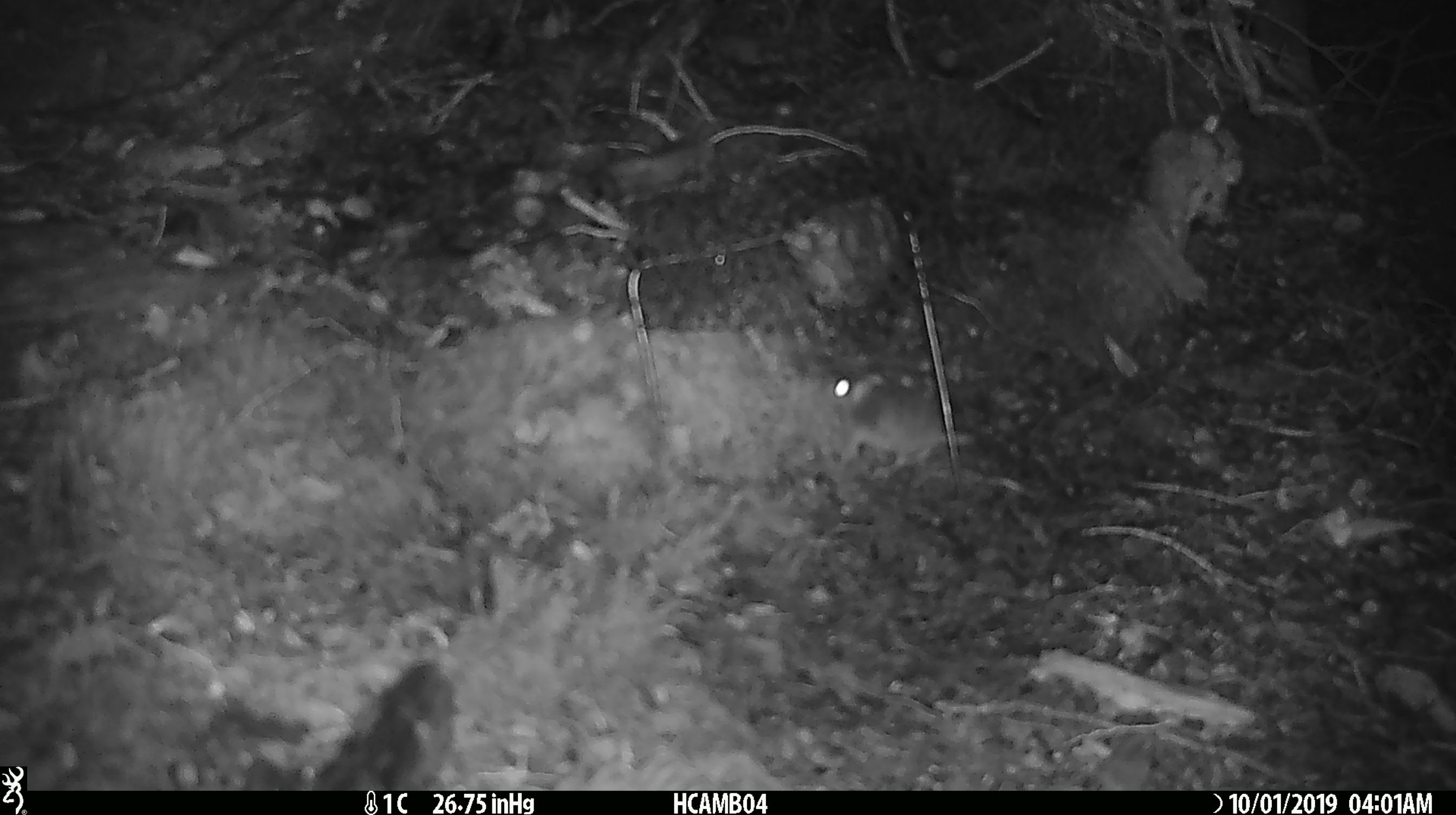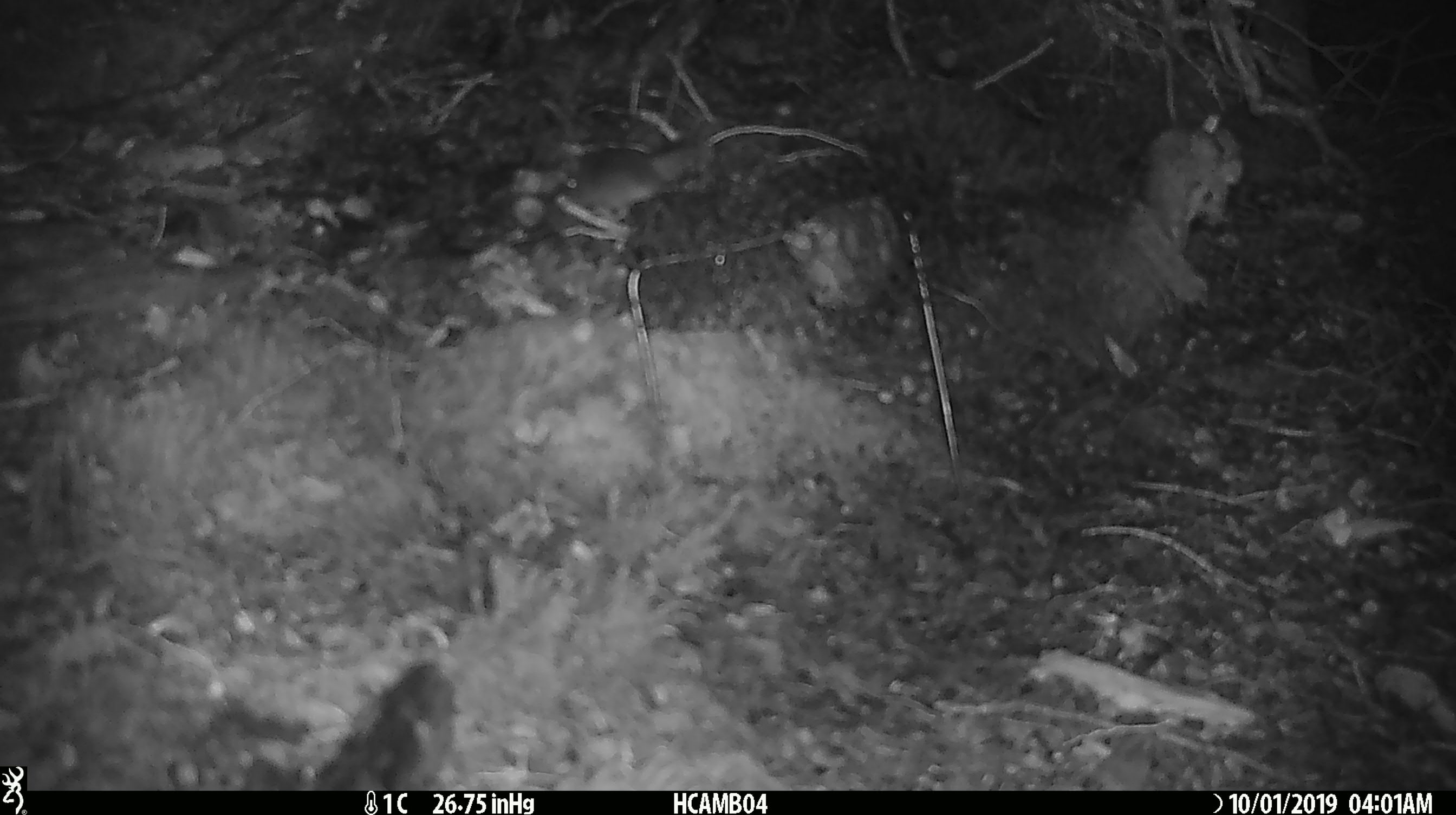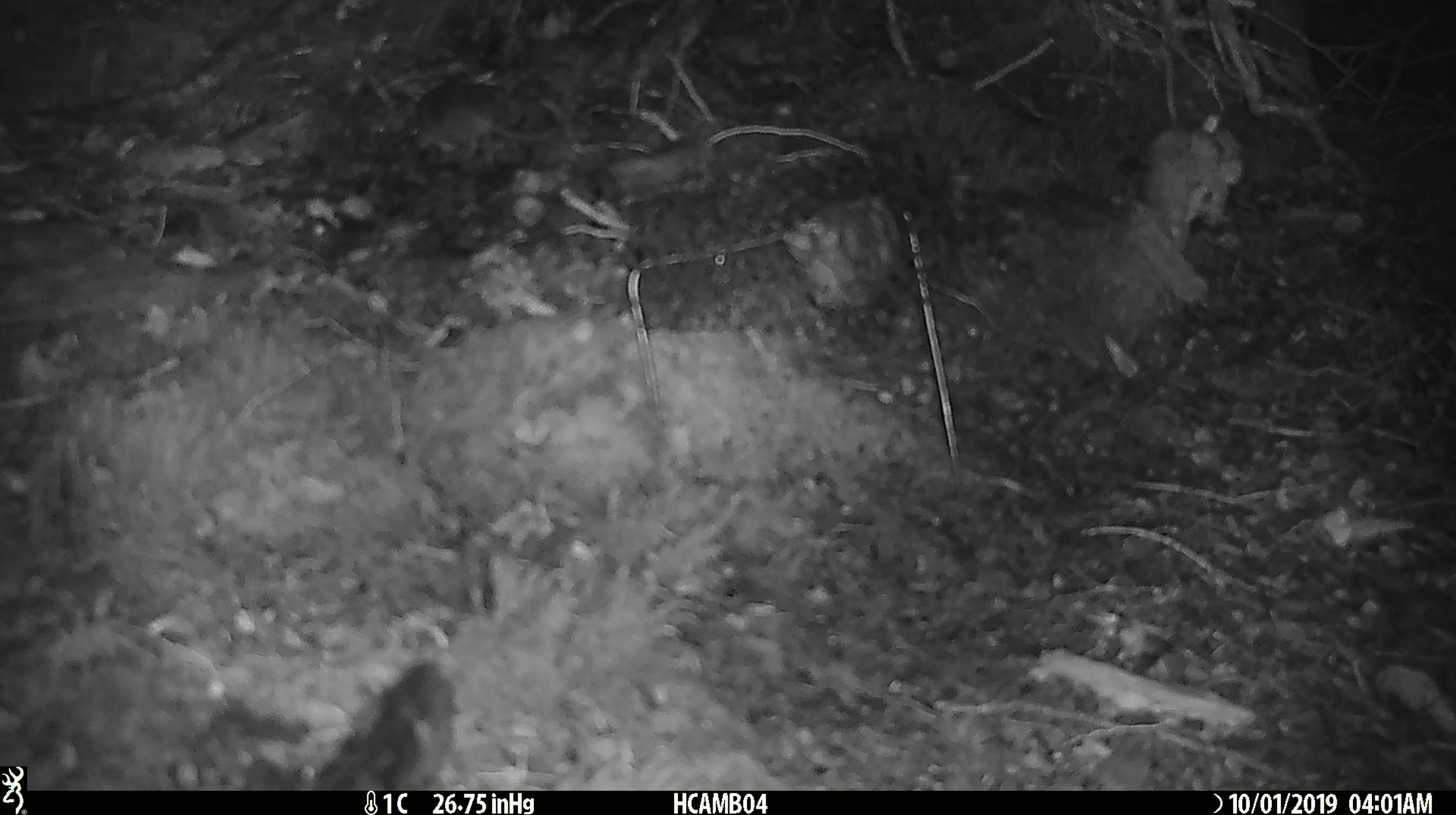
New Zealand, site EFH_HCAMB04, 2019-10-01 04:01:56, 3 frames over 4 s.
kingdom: Animalia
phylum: Chordata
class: Mammalia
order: Rodentia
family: Muridae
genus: Mus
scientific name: Mus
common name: mouse